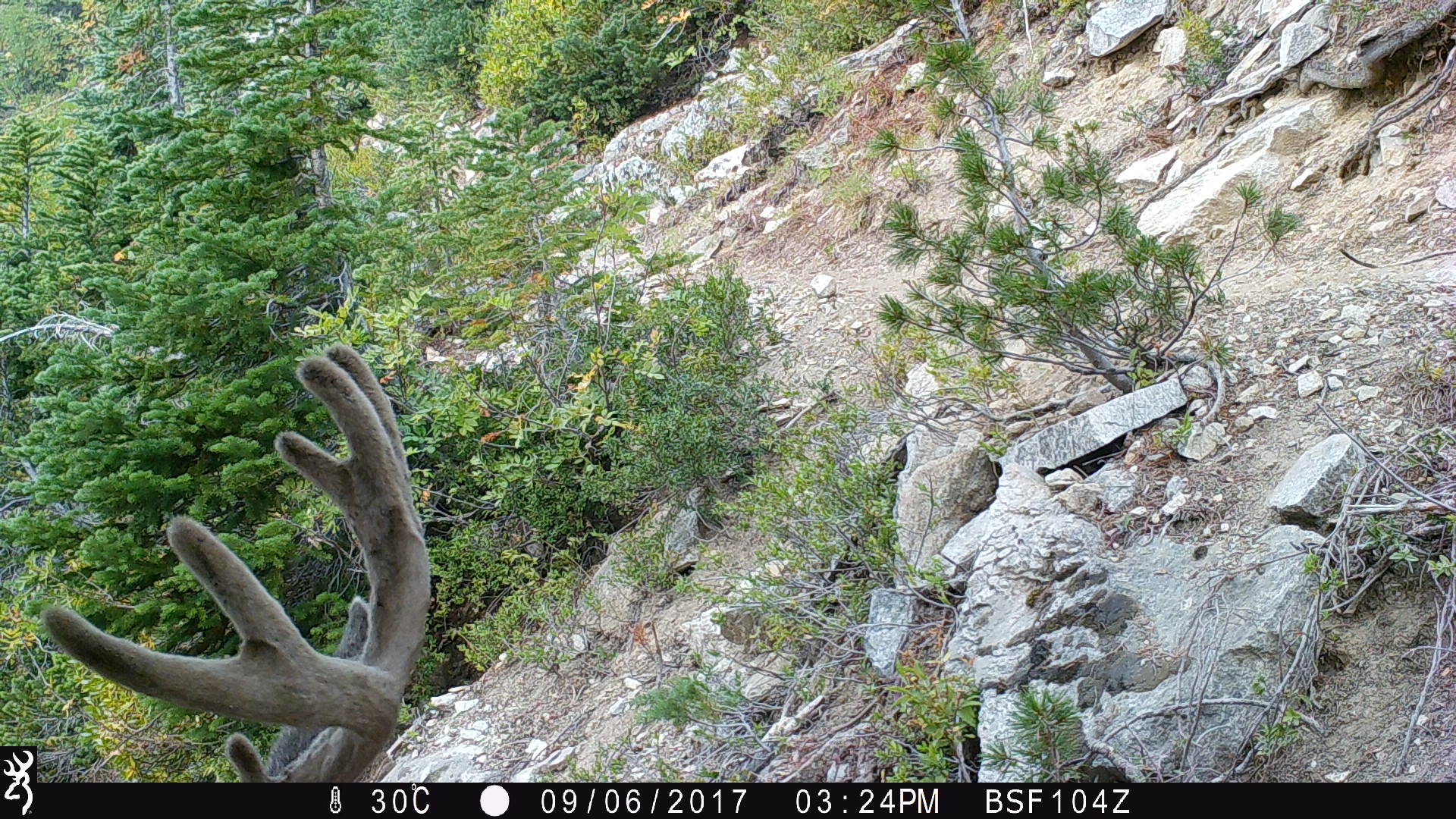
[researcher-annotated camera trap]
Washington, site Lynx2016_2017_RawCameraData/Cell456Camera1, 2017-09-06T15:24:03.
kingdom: Animalia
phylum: Chordata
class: Mammalia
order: Artiodactyla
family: Cervidae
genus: Odocoileus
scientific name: Odocoileus hemionus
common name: mule deer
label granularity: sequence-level